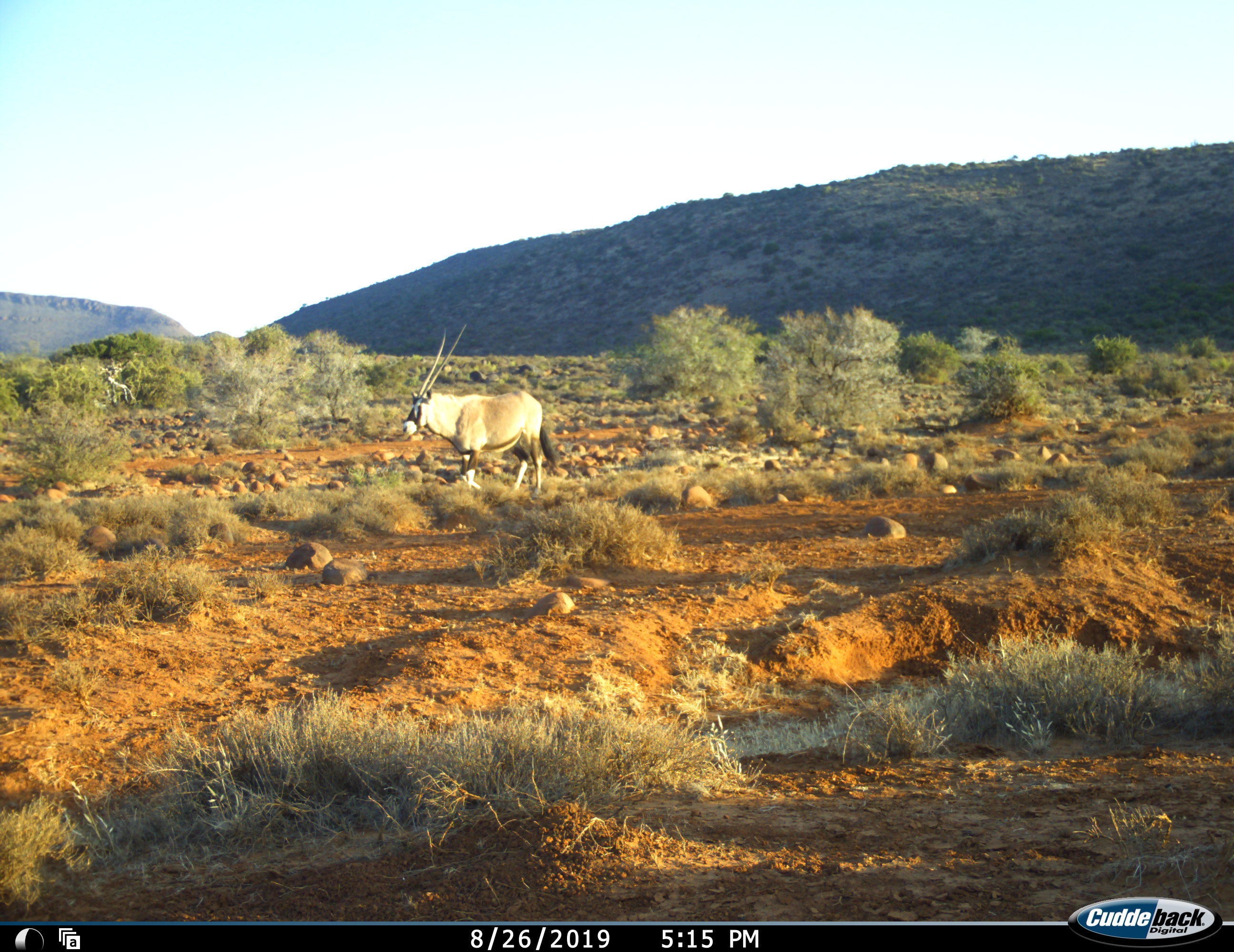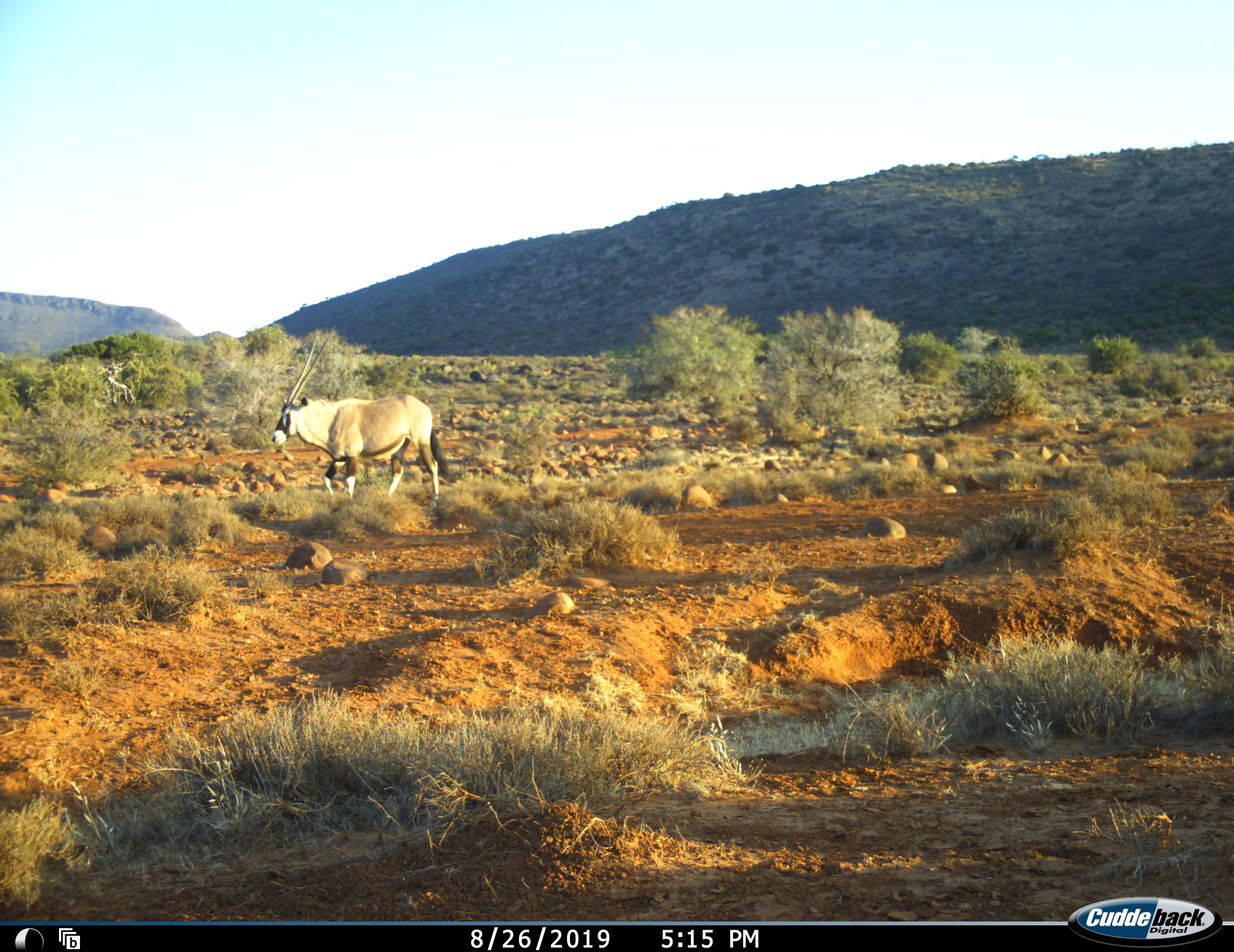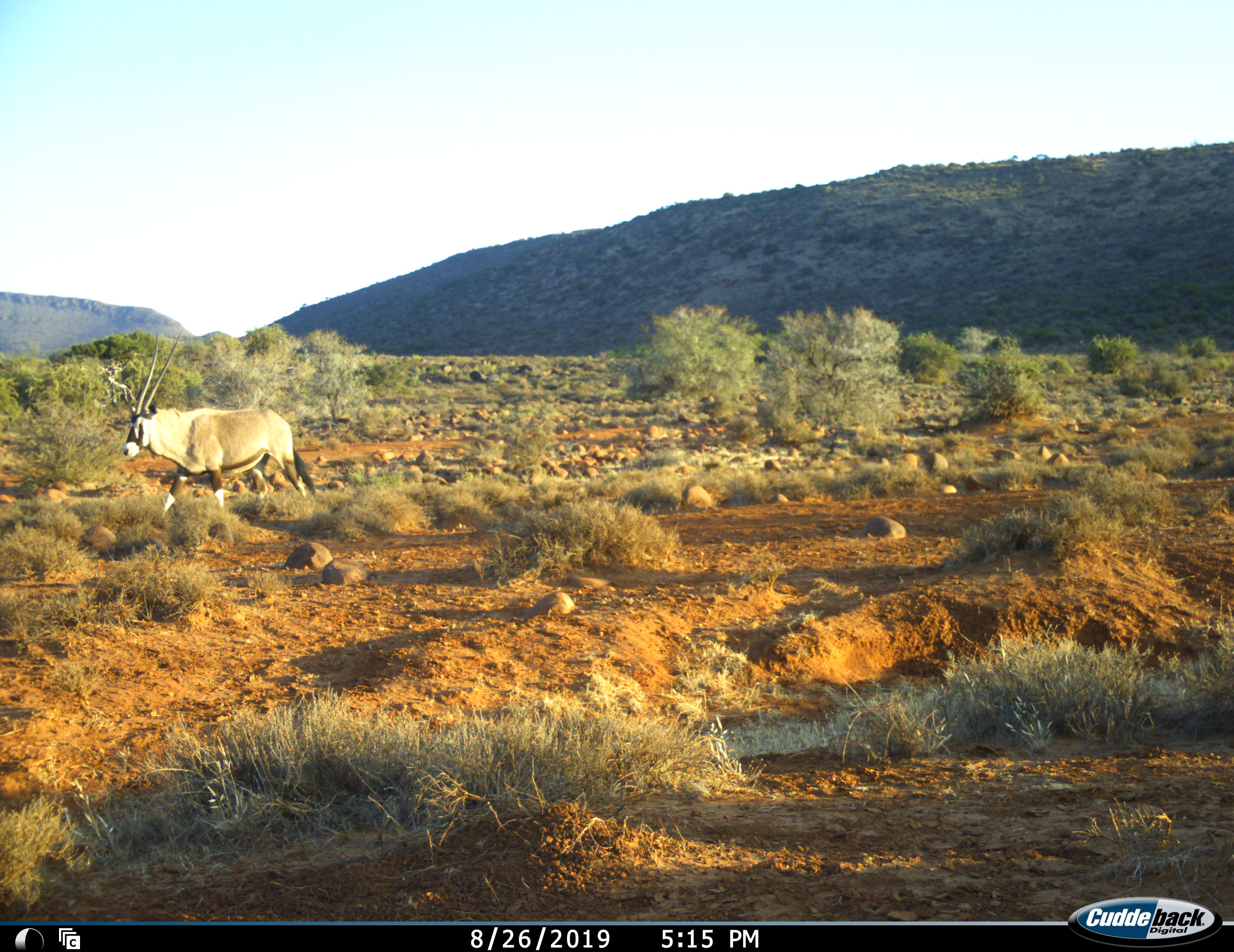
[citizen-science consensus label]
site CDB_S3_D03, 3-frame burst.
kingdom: Animalia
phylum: Chordata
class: Mammalia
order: Artiodactyla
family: Bovidae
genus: Oryx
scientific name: Oryx gazella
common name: gemsbok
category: oryx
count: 1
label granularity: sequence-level